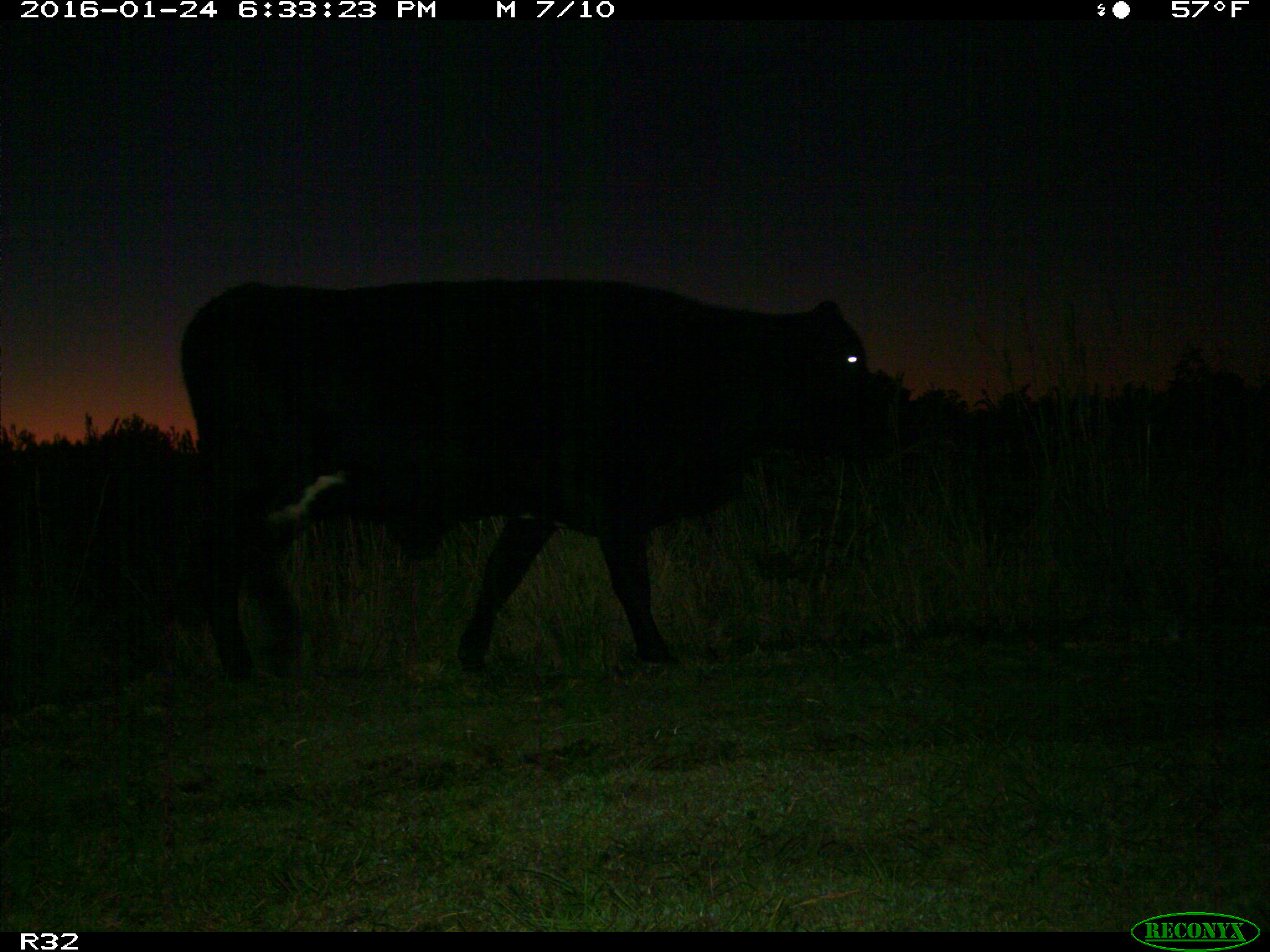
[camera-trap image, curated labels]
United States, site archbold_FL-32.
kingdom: Animalia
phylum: Chordata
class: Mammalia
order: Artiodactyla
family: Bovidae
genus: Bos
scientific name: Bos taurus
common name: domestic cow